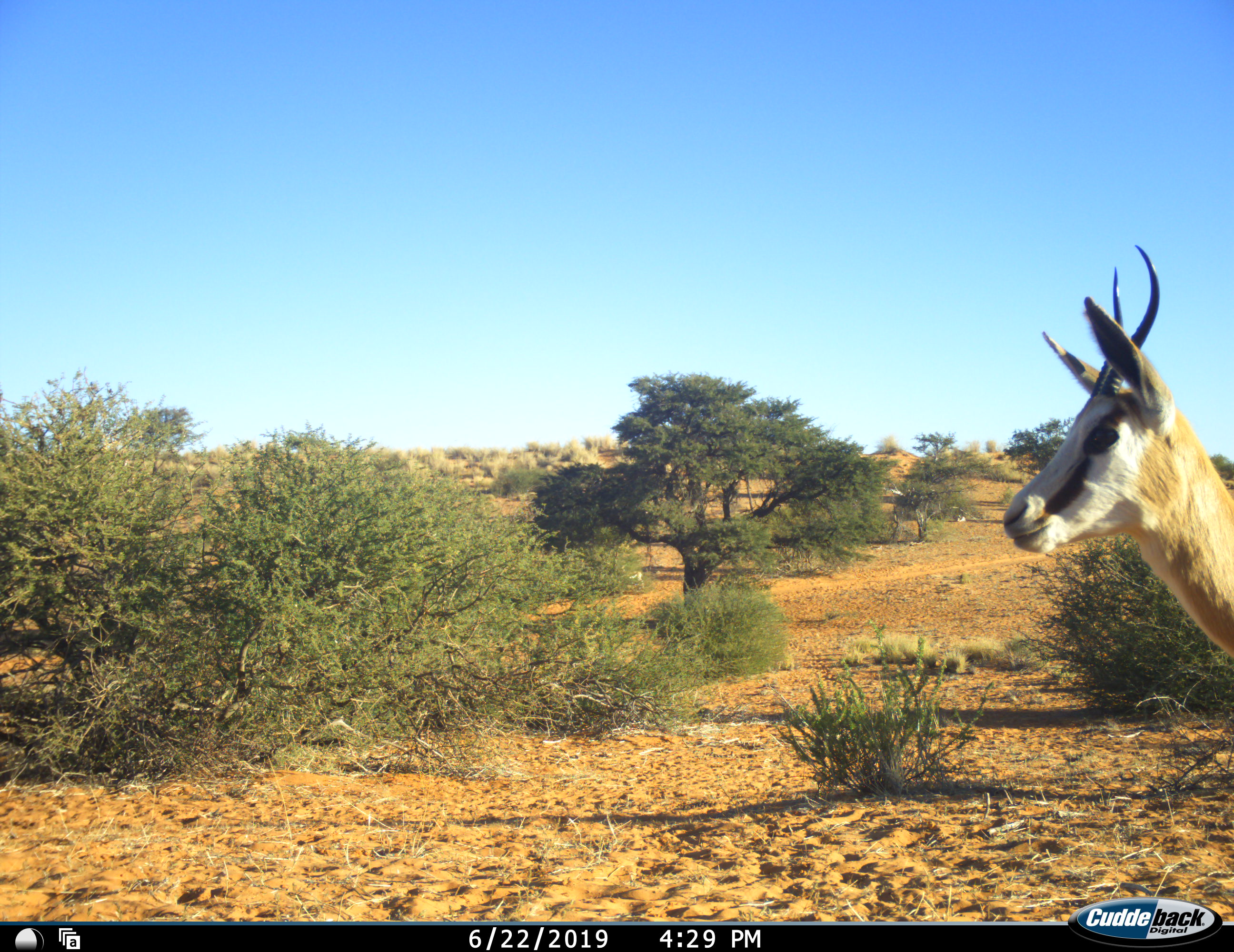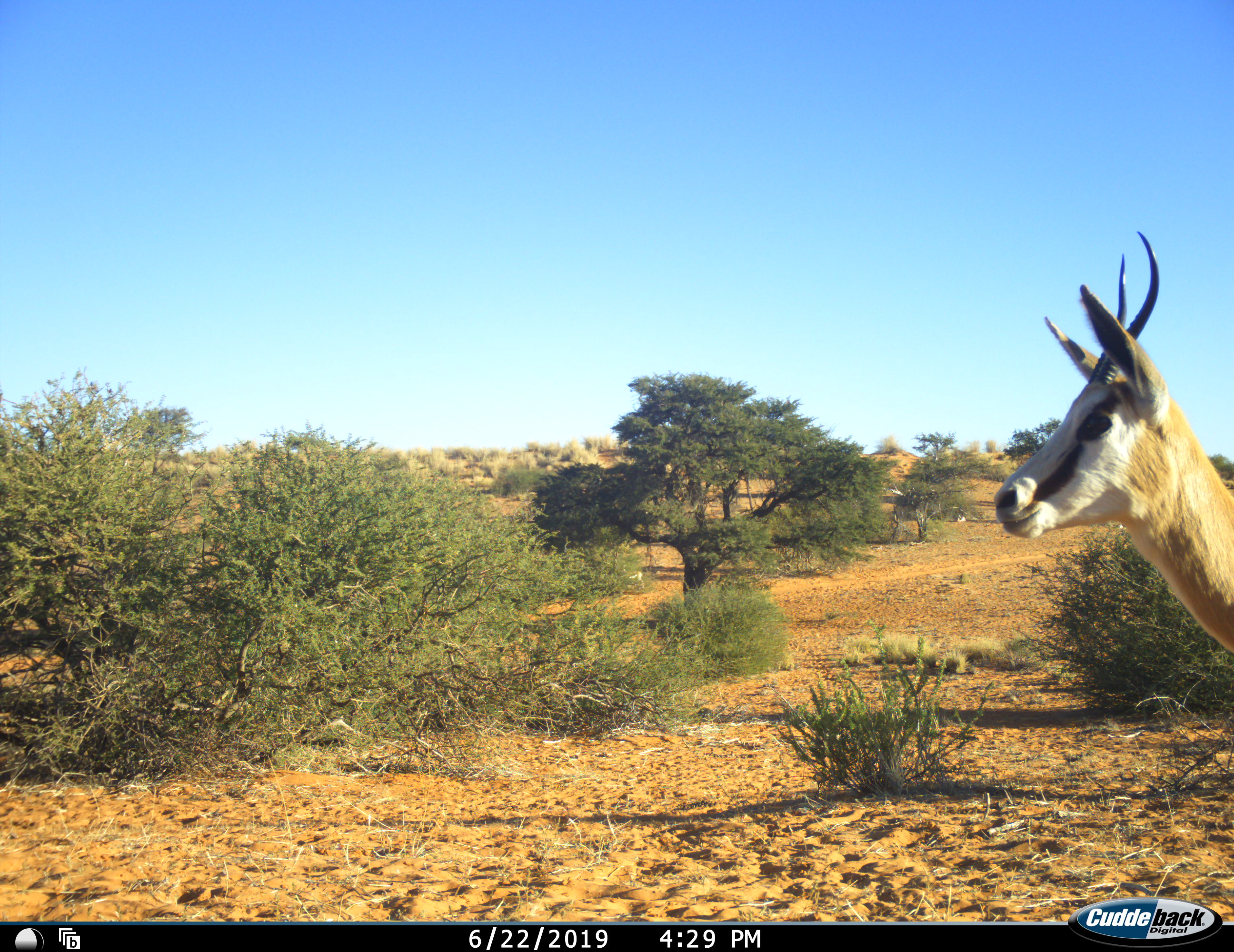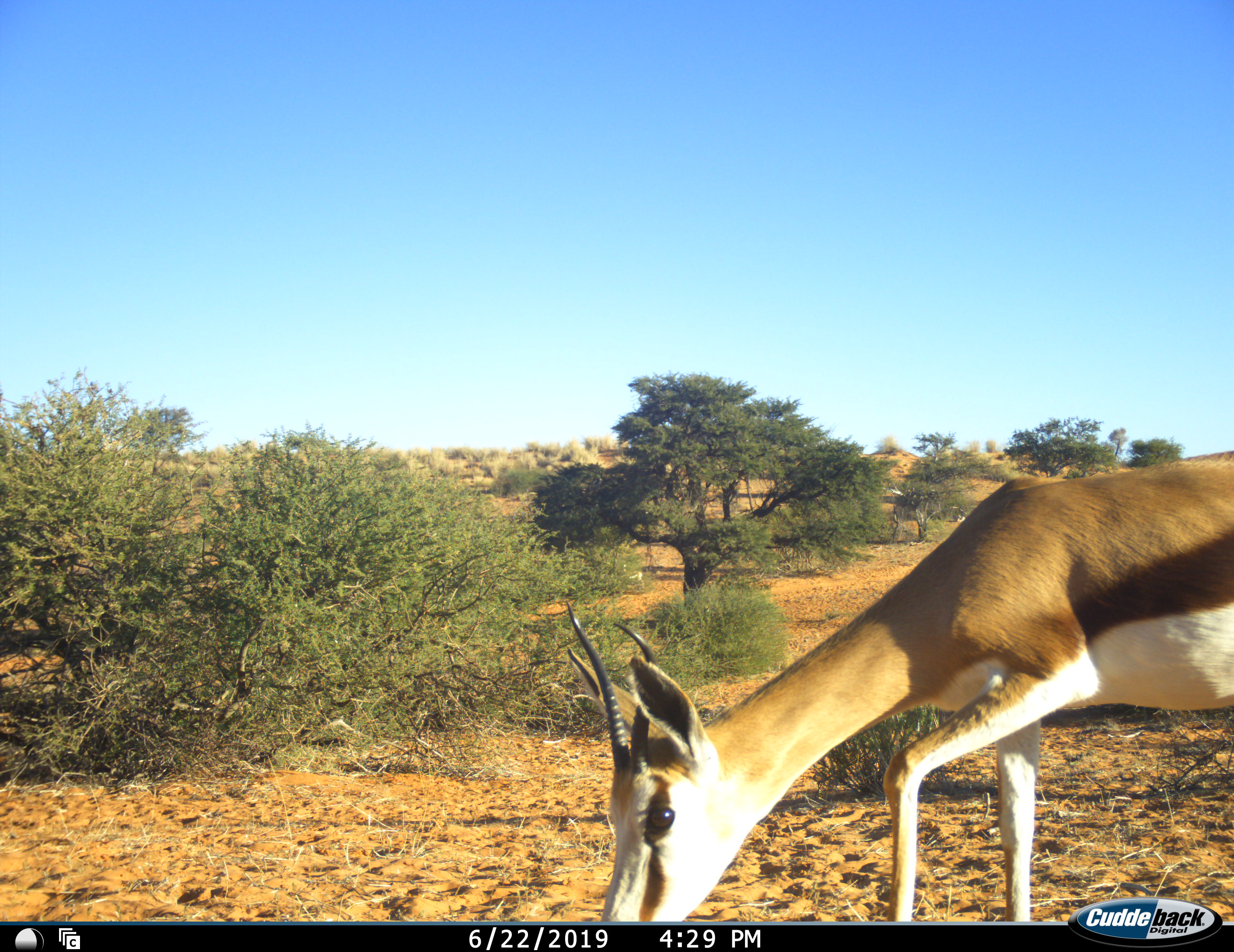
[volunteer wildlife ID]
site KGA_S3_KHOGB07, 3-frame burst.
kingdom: Animalia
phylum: Chordata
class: Mammalia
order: Artiodactyla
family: Bovidae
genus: Antidorcas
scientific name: Antidorcas marsupialis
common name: springbok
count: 1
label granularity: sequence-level